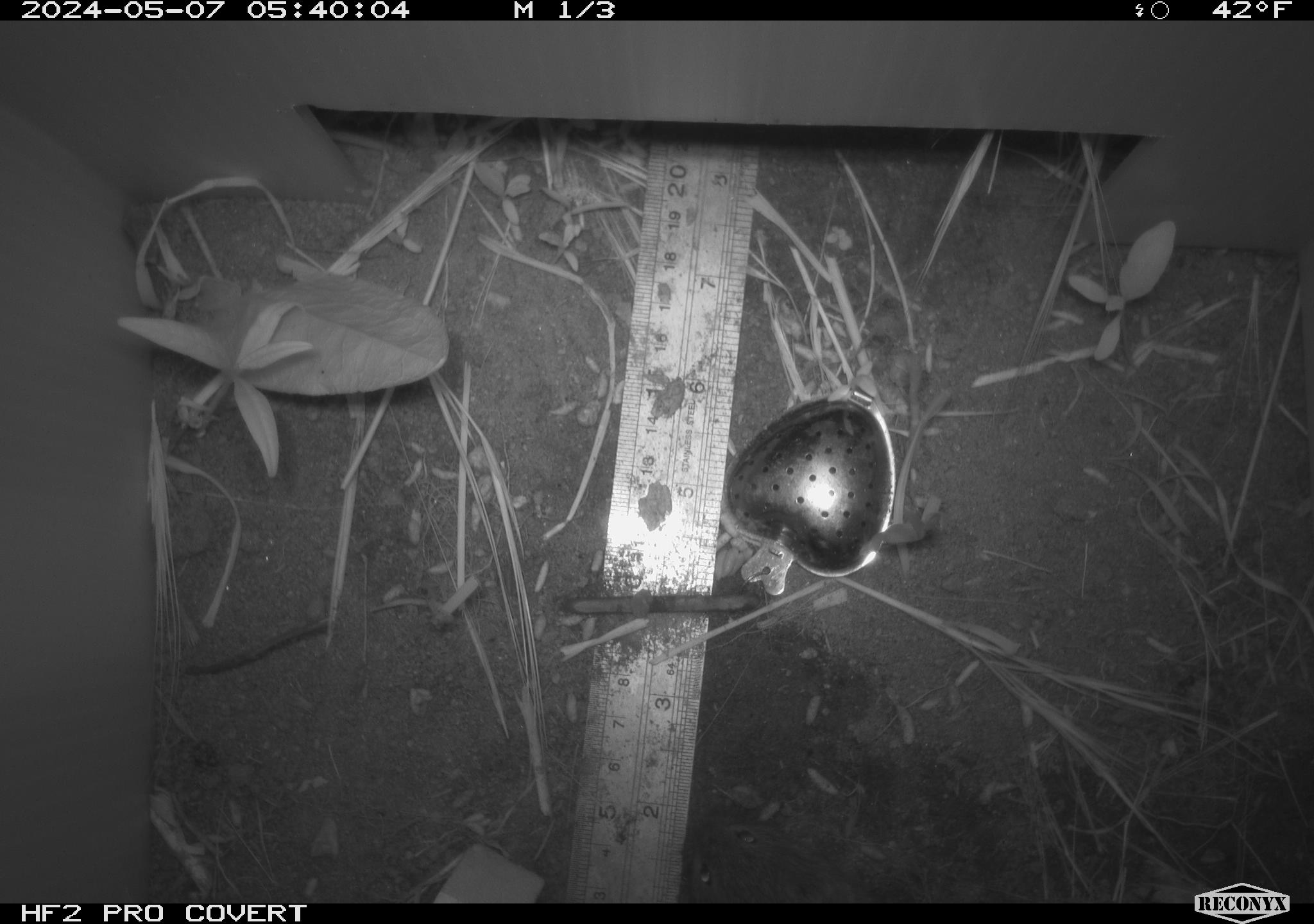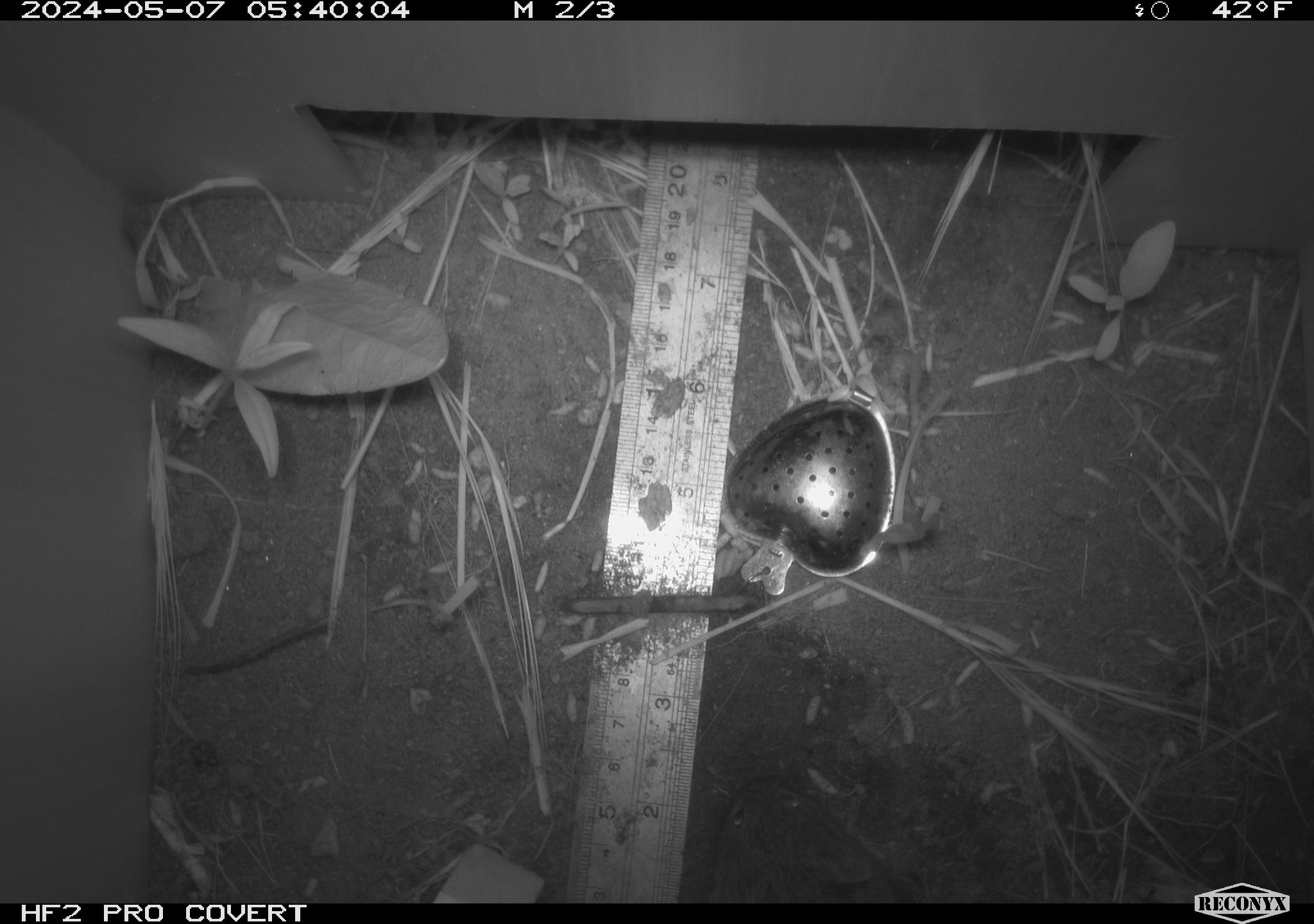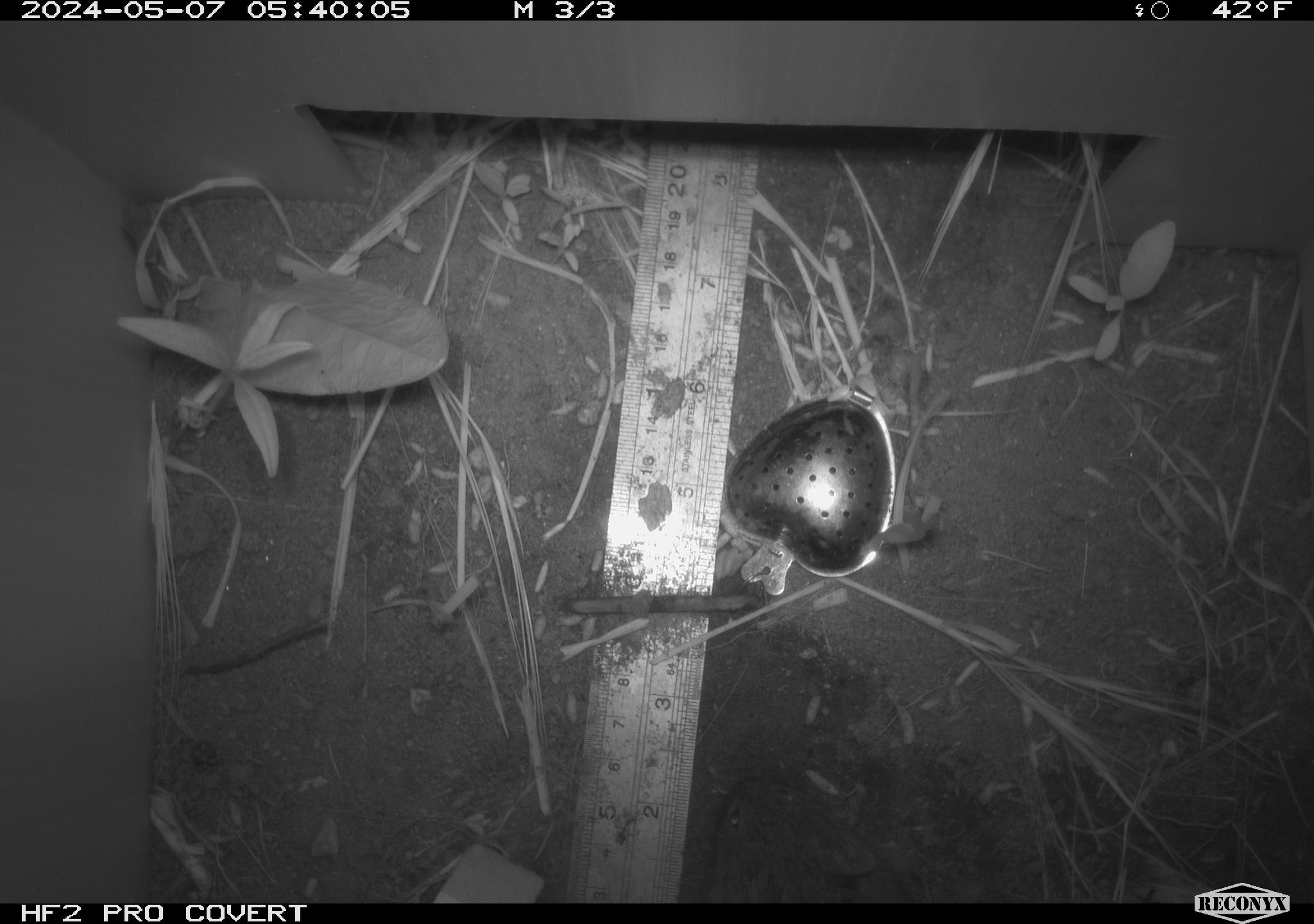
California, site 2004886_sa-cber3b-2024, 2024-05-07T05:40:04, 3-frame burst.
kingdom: Animalia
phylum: Chordata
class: Mammalia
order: Rodentia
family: Cricetidae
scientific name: Arvicolinae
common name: voles, lemmings, and muskrats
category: arvicolinae subfamily